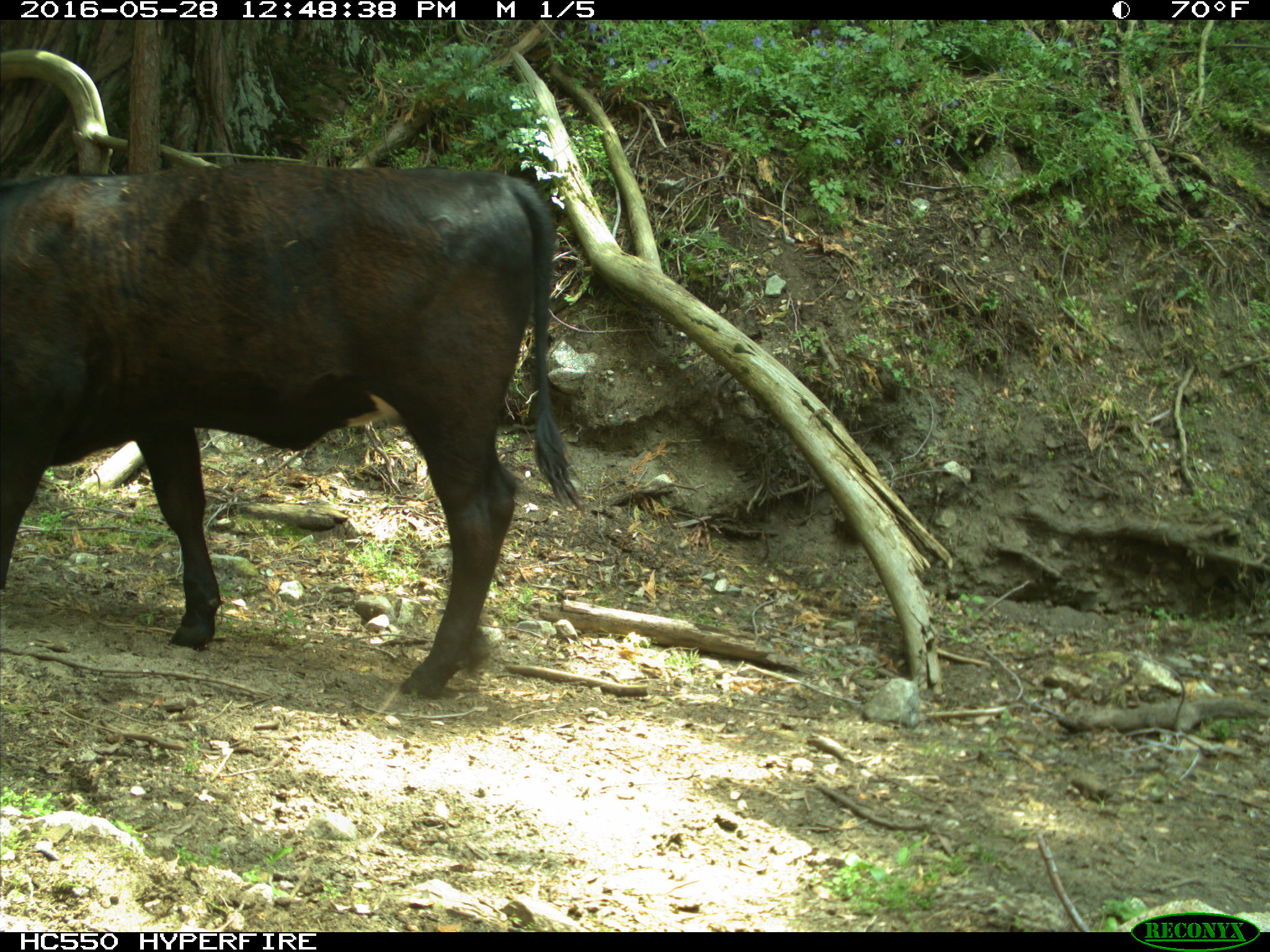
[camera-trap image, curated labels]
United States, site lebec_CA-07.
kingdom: Animalia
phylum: Chordata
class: Mammalia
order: Artiodactyla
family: Bovidae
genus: Bos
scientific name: Bos taurus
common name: domestic cow